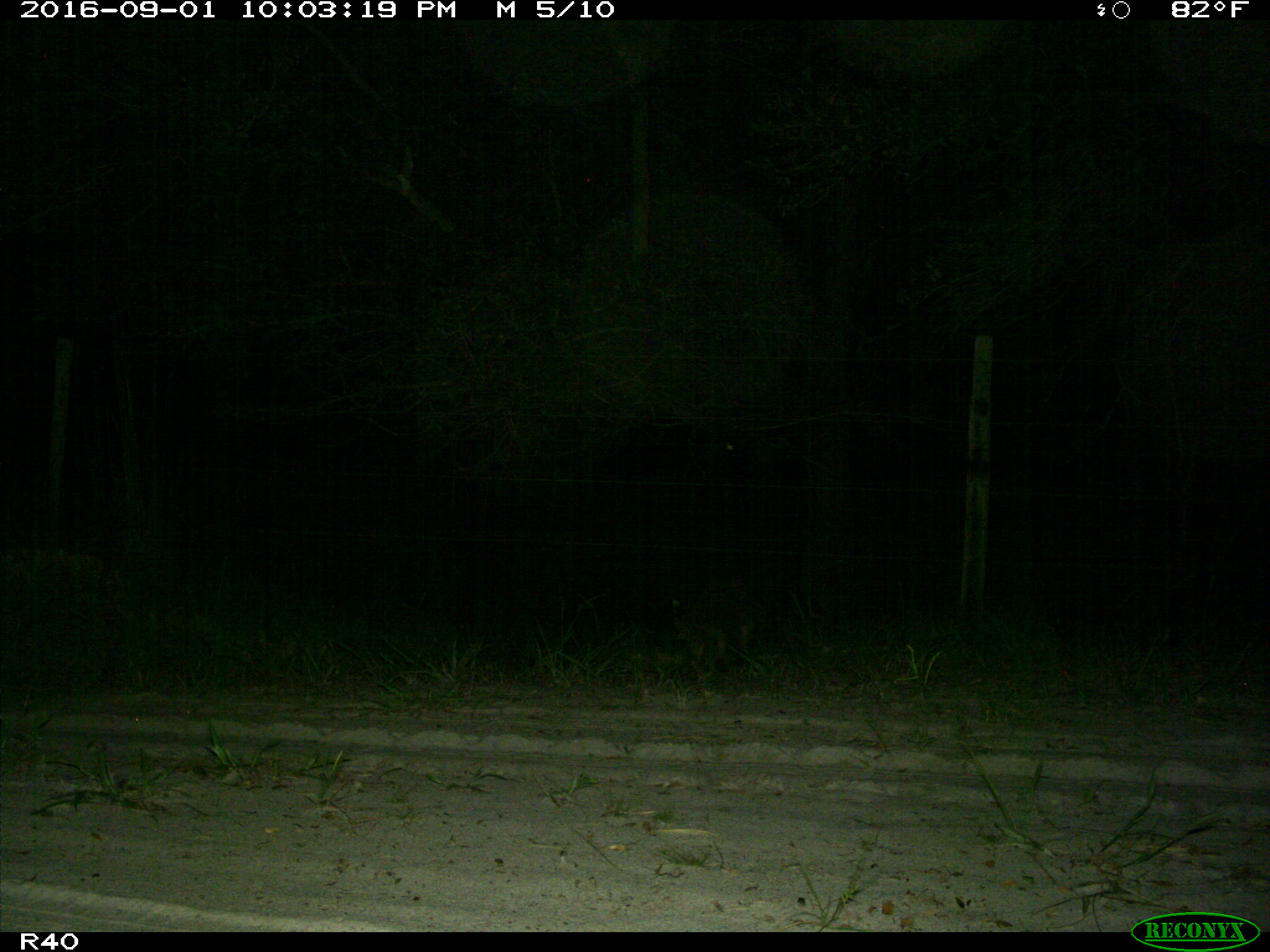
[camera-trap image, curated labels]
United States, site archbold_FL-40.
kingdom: Animalia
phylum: Chordata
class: Mammalia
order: Carnivora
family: Procyonidae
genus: Procyon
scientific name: Procyon lotor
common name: common raccoon